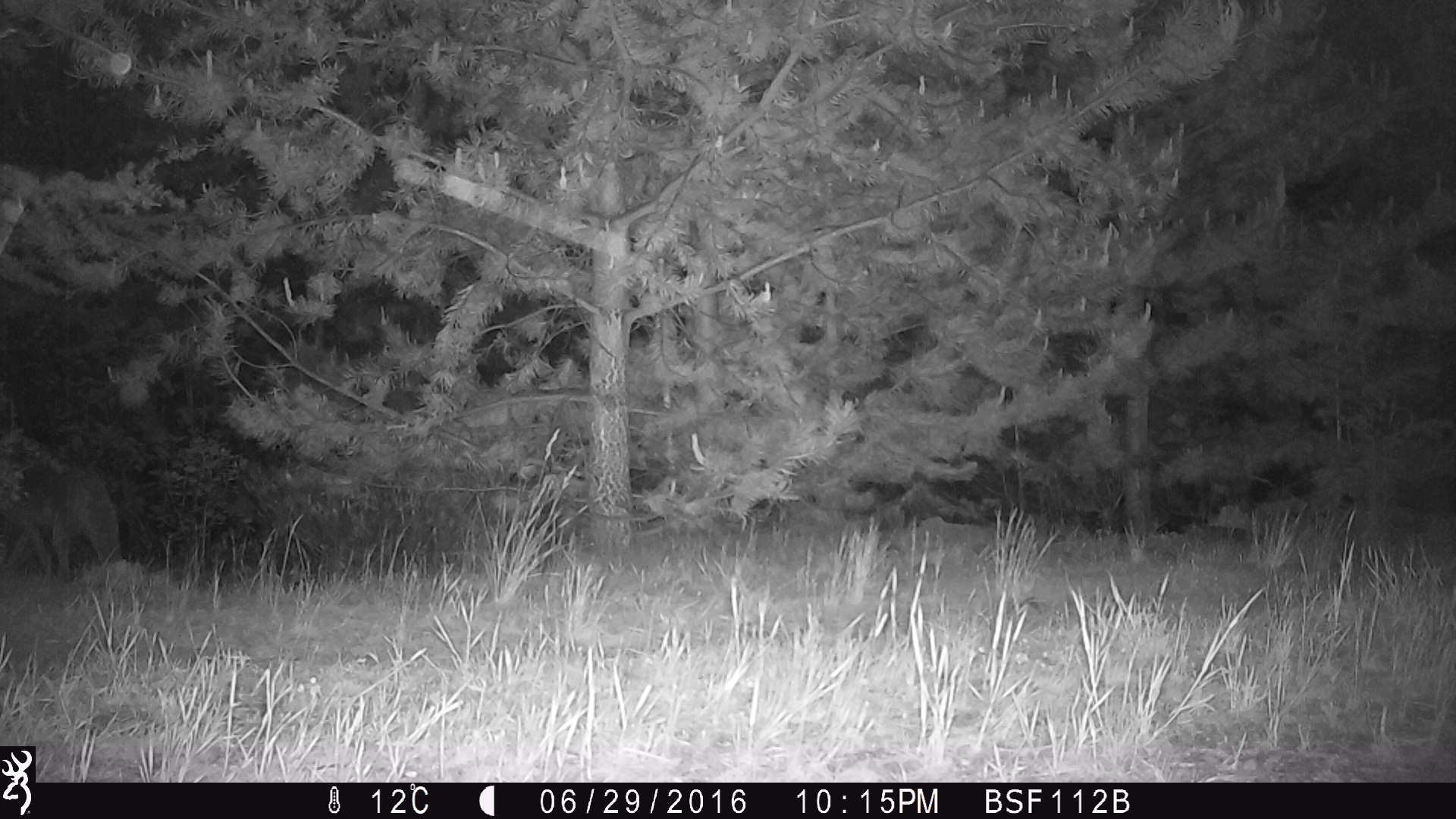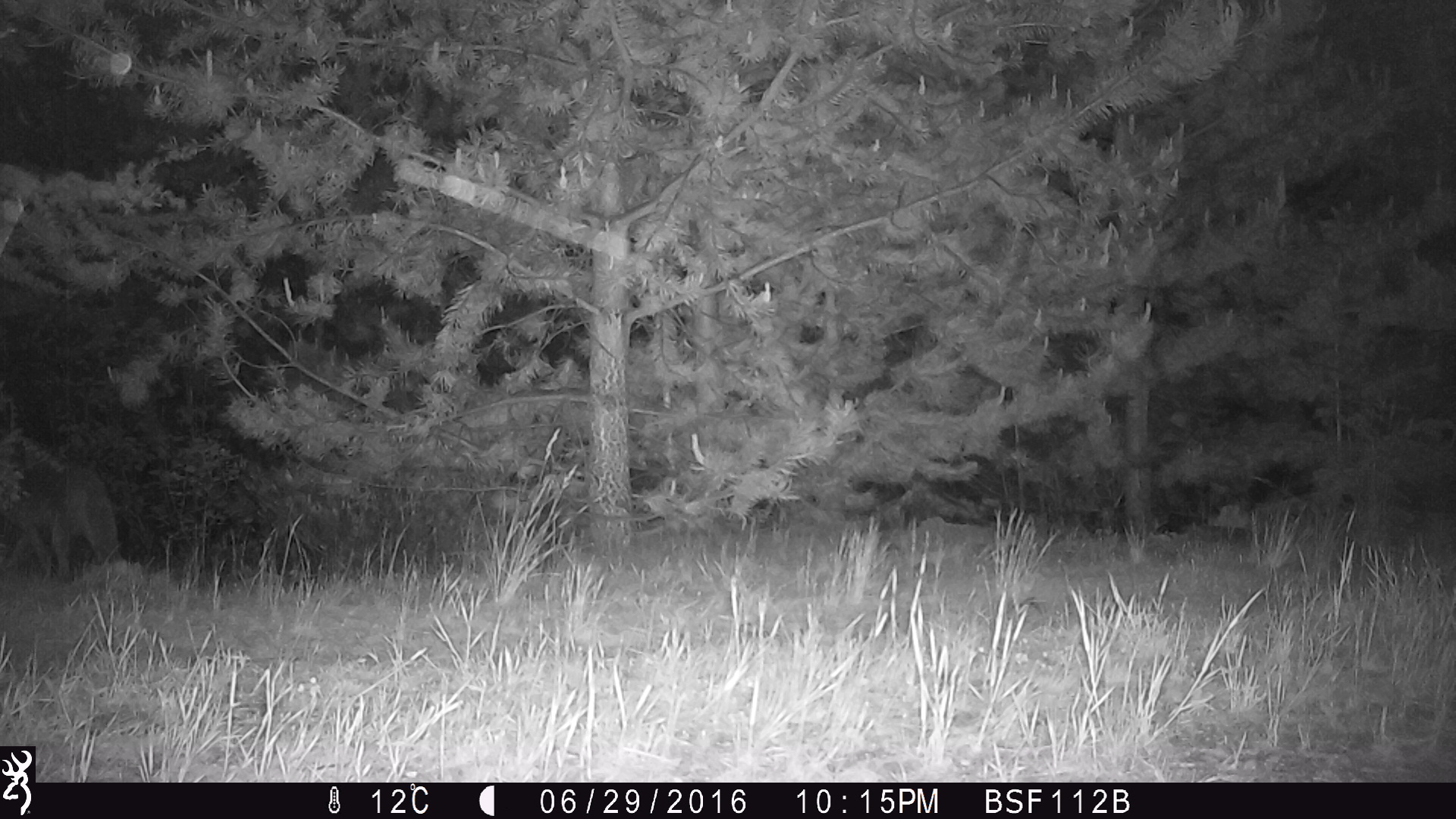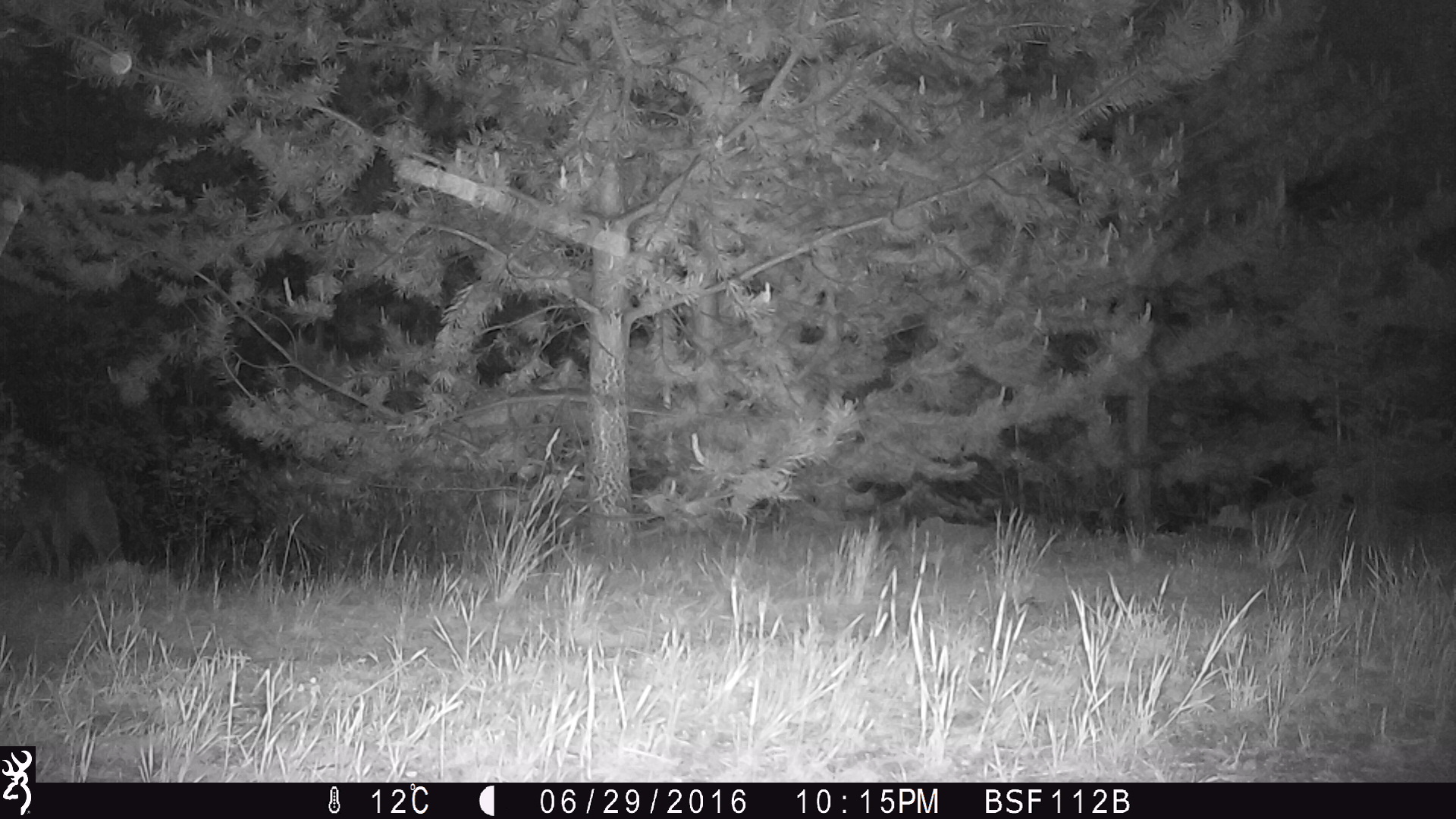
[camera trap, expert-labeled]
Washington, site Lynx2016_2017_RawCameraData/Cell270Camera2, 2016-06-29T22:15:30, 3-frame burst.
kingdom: Animalia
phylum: Chordata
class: Mammalia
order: Carnivora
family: Canidae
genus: Canis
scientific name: Canis latrans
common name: coyote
Canis latrans (coyote). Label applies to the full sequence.